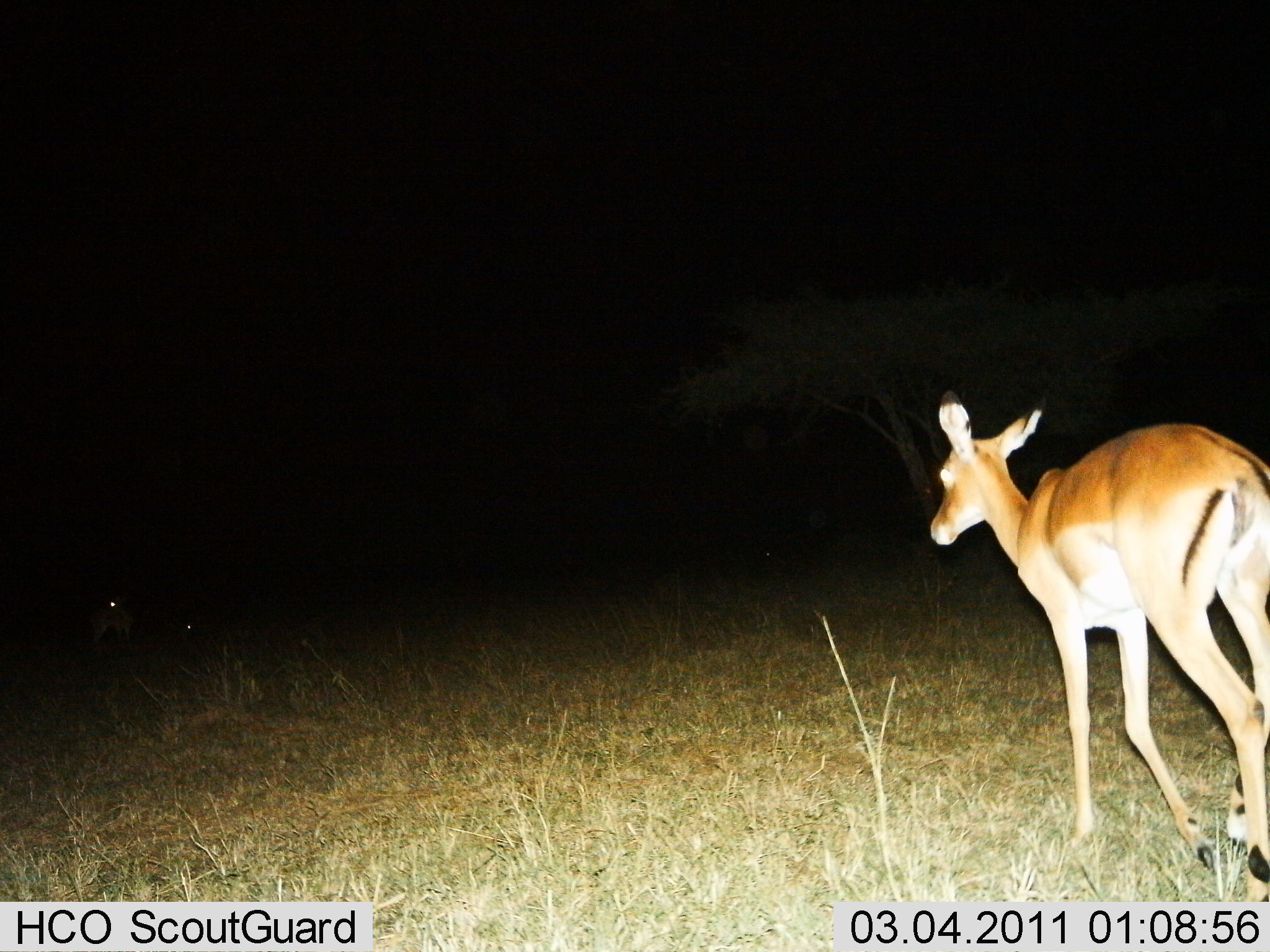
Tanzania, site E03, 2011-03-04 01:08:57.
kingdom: Animalia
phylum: Chordata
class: Mammalia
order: Artiodactyla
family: Bovidae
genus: Aepyceros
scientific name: Aepyceros melampus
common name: impala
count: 1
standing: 40%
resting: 10%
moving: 80%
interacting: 0%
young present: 0%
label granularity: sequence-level